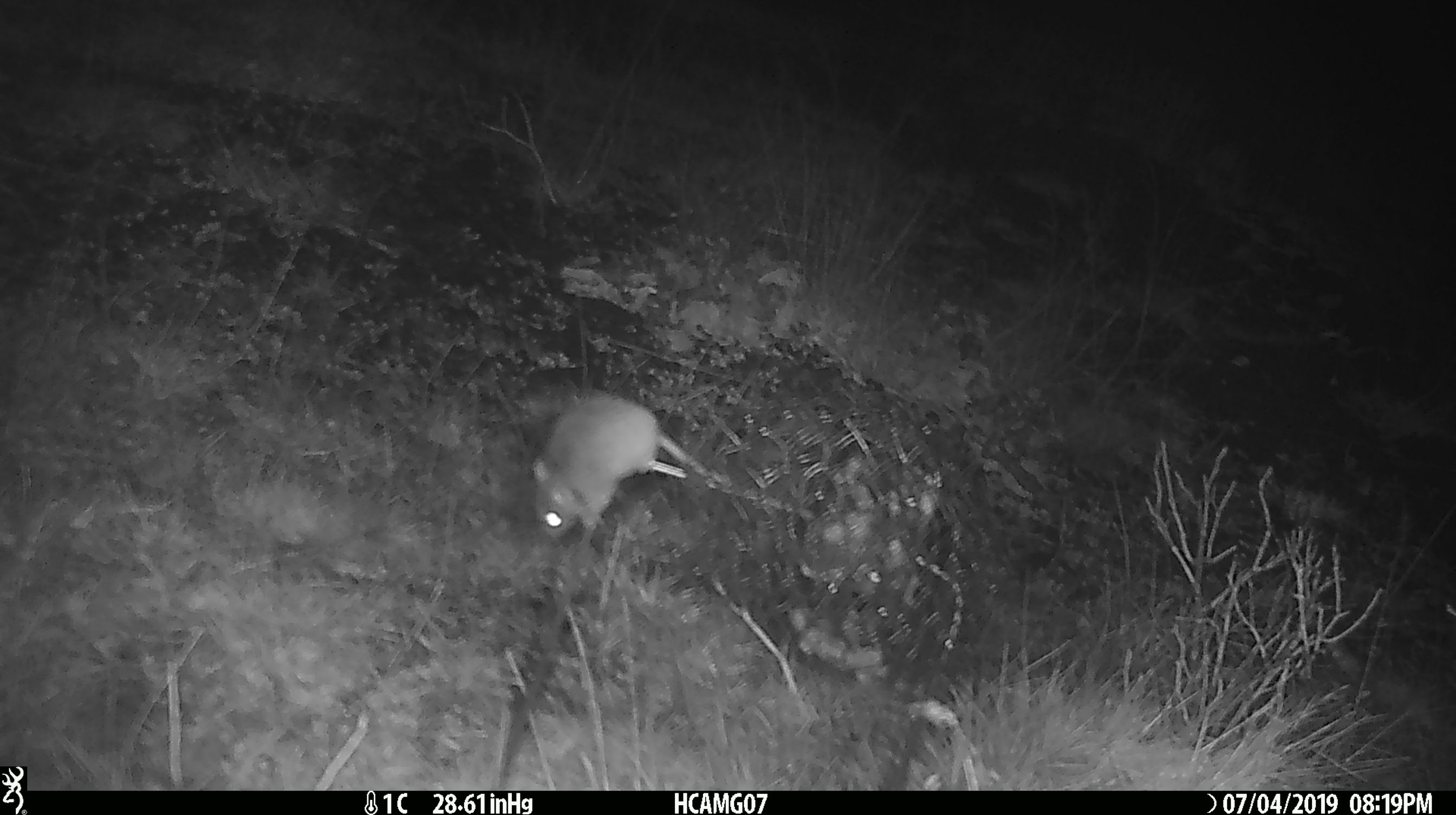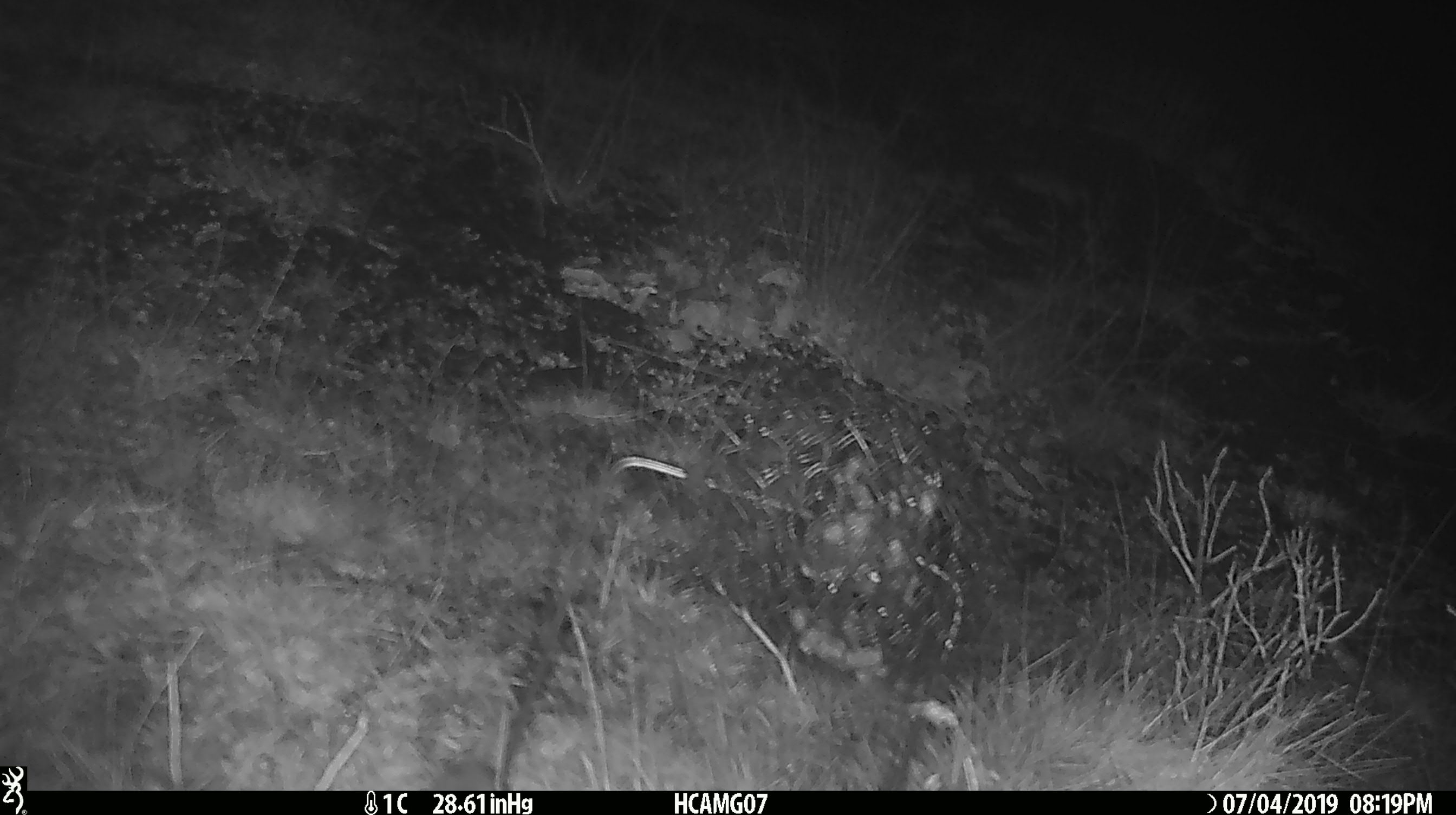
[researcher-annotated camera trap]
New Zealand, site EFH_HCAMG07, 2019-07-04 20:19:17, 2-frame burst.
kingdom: Animalia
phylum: Chordata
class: Mammalia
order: Rodentia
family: Muridae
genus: Mus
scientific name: Mus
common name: mouse